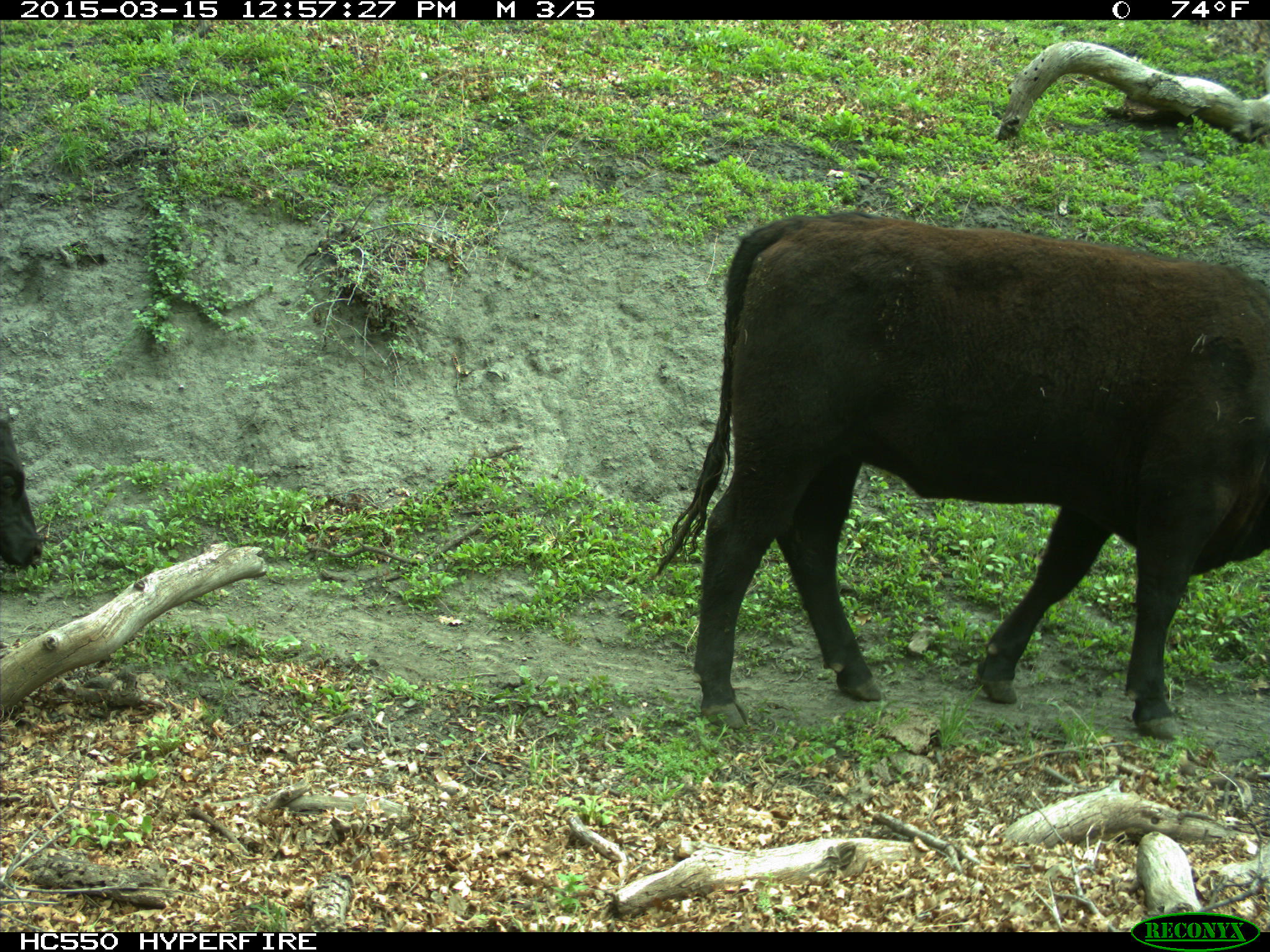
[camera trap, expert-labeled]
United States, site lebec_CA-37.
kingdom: Animalia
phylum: Chordata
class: Mammalia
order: Artiodactyla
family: Bovidae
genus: Bos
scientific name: Bos taurus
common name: domestic cow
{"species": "Bos taurus (domestic cow)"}